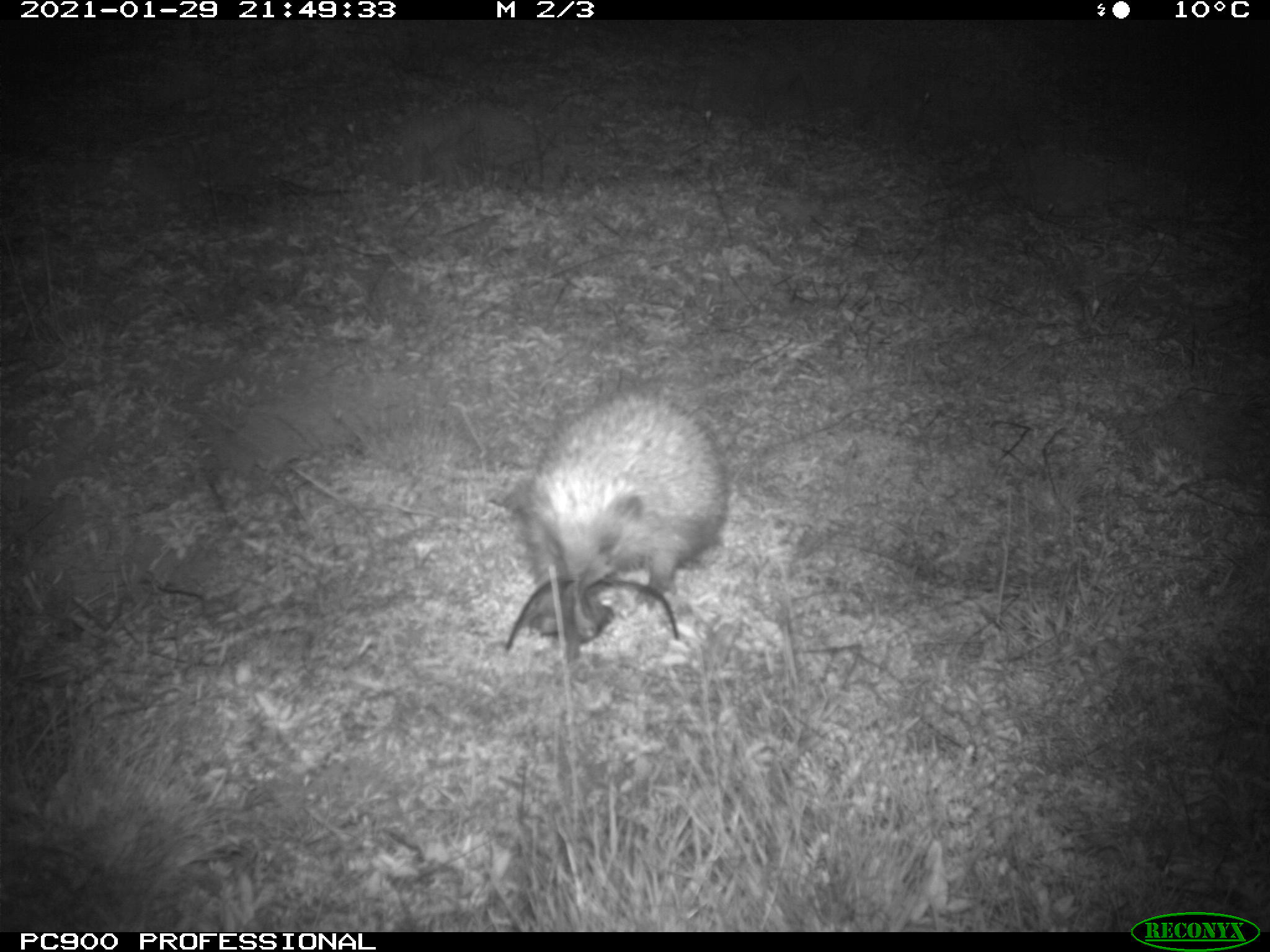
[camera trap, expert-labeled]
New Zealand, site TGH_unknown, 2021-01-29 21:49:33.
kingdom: Animalia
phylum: Chordata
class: Mammalia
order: Eulipotyphla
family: Erinaceidae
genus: Erinaceus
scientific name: Erinaceus europaeus europaeus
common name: european hedgehog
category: hedgehog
Hedgehog (european hedgehog) (Erinaceus europaeus europaeus).